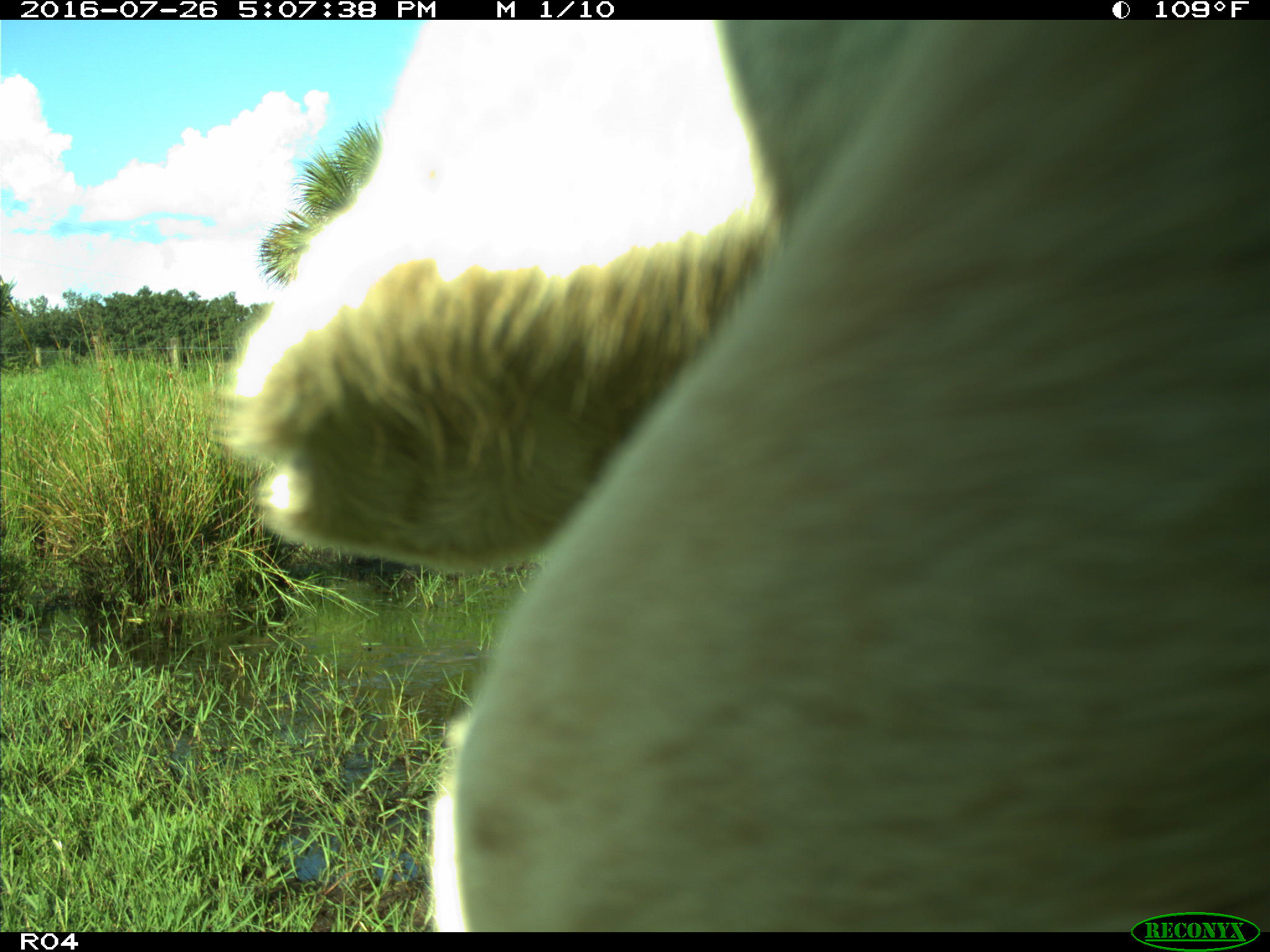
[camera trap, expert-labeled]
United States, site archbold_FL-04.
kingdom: Animalia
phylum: Chordata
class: Mammalia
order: Artiodactyla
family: Bovidae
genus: Bos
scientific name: Bos taurus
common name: domestic cow